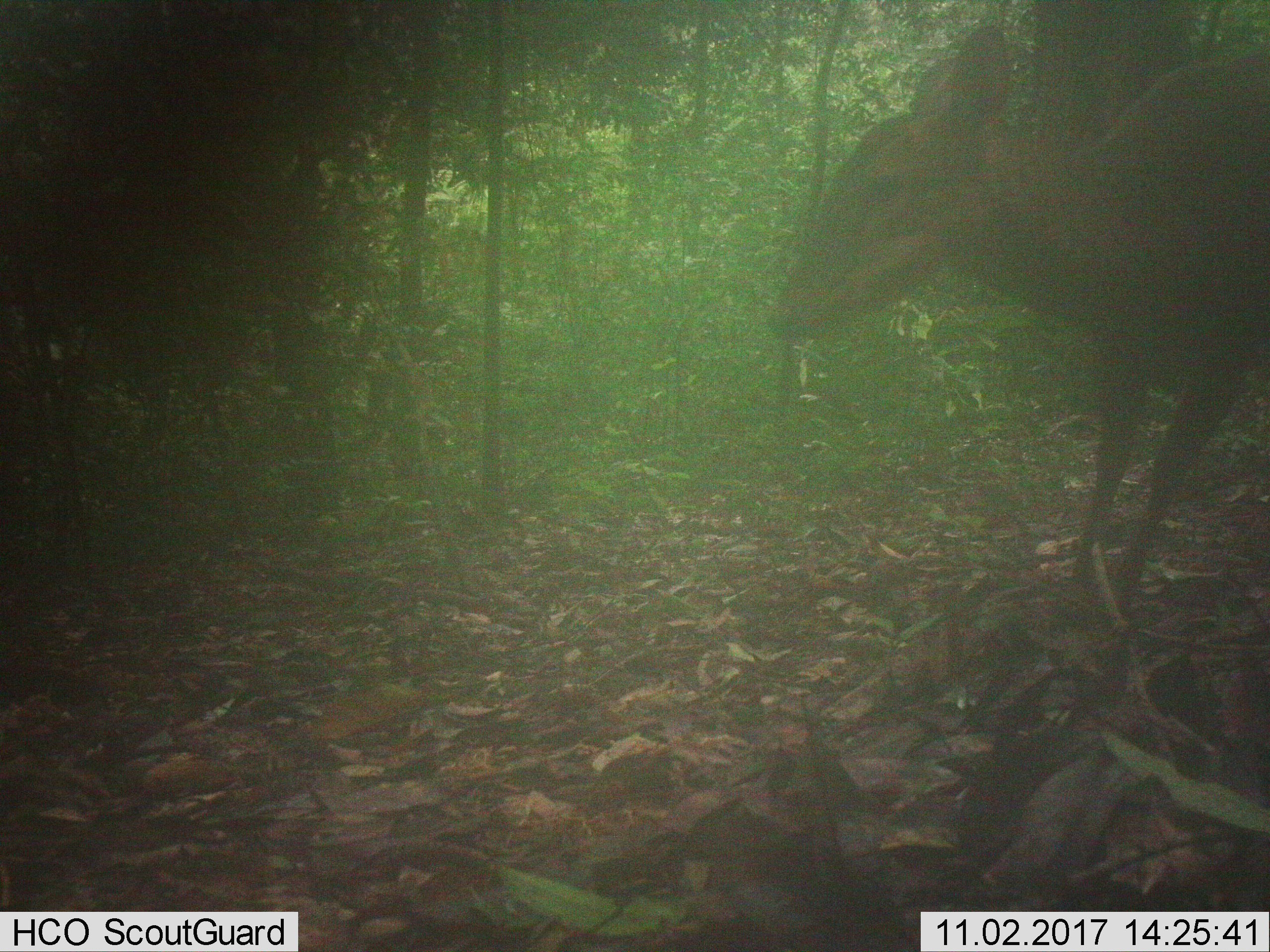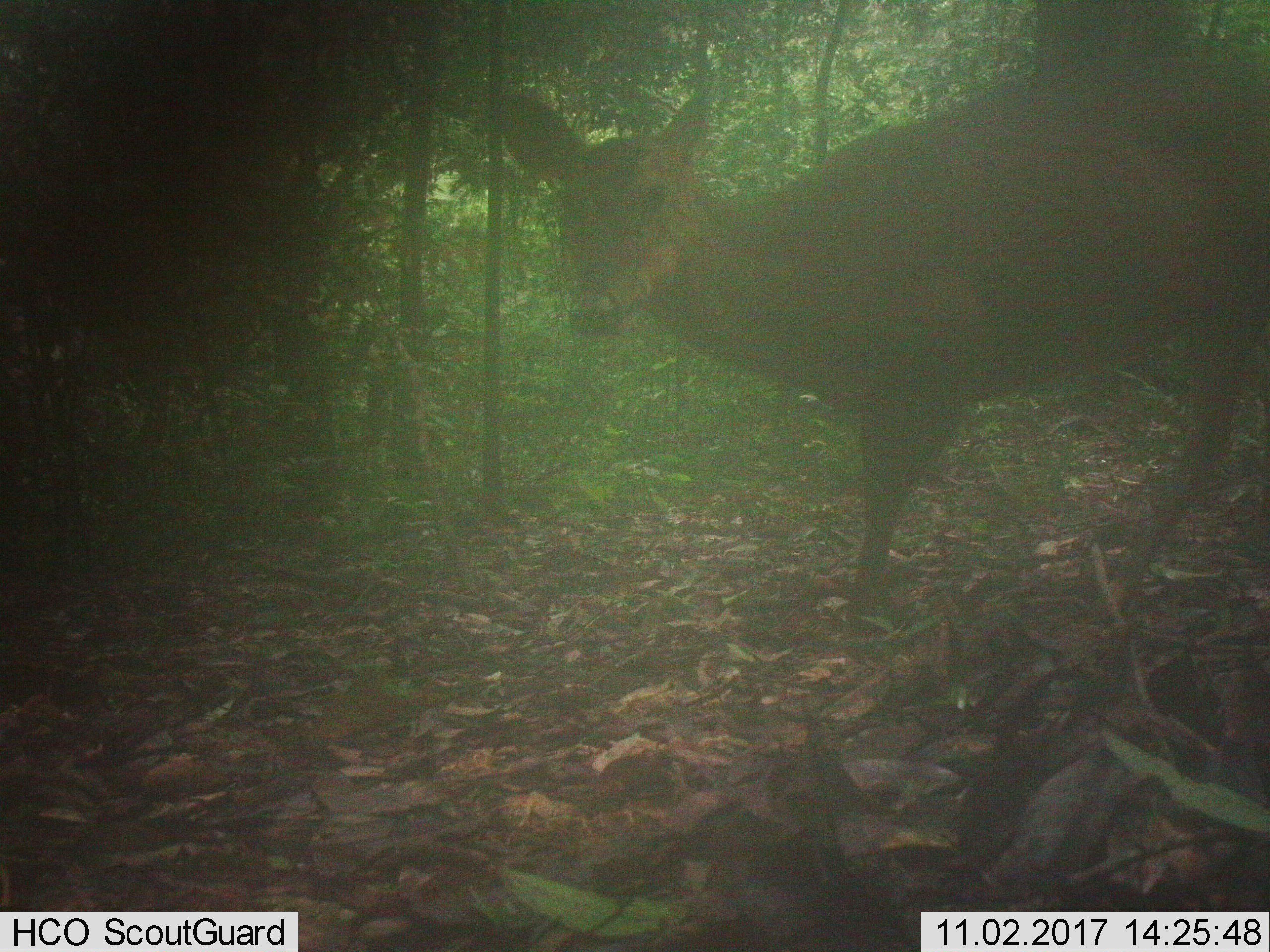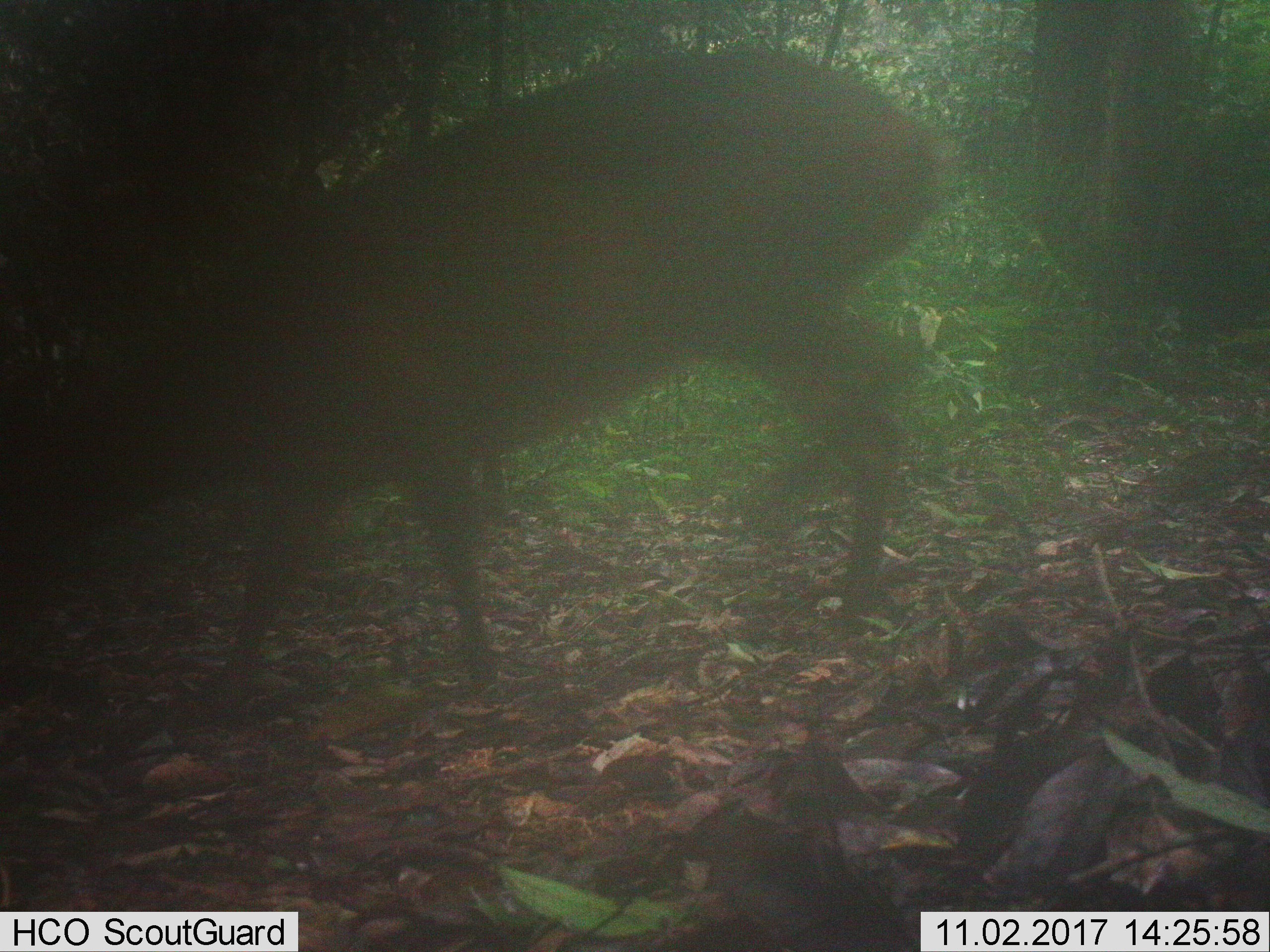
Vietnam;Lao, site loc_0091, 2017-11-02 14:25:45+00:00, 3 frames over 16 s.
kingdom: Animalia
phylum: Chordata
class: Mammalia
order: Artiodactyla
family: Cervidae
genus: Muntiacus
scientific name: Muntiacus vuquangensis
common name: large-antlered muntjac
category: large antlered muntjac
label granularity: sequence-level